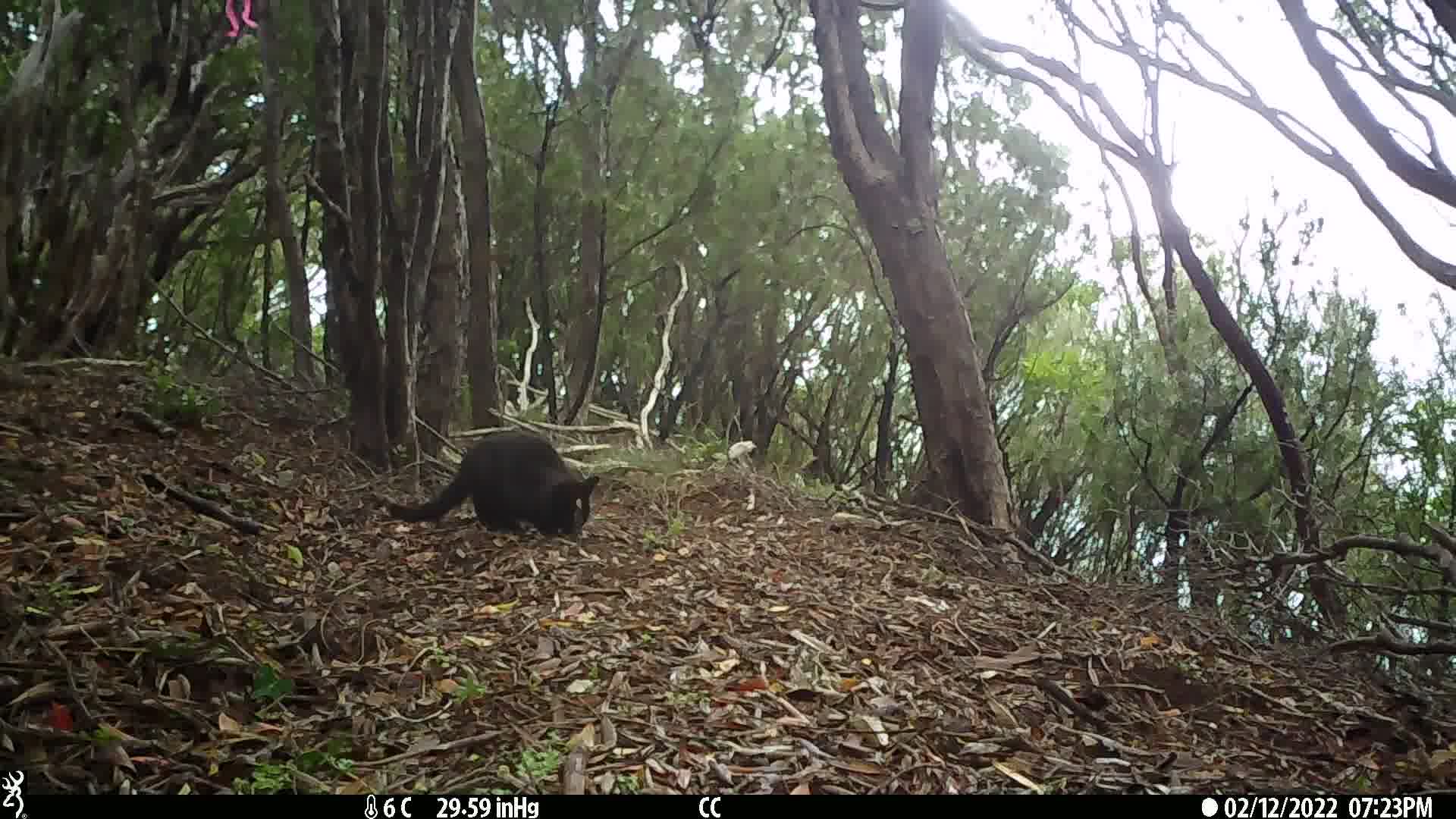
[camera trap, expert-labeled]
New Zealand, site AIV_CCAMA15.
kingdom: Animalia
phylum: Chordata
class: Mammalia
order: Carnivora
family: Felidae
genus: Felis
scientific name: Felis catus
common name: domestic cat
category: cat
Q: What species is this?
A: Cat (domestic cat) (Felis catus).